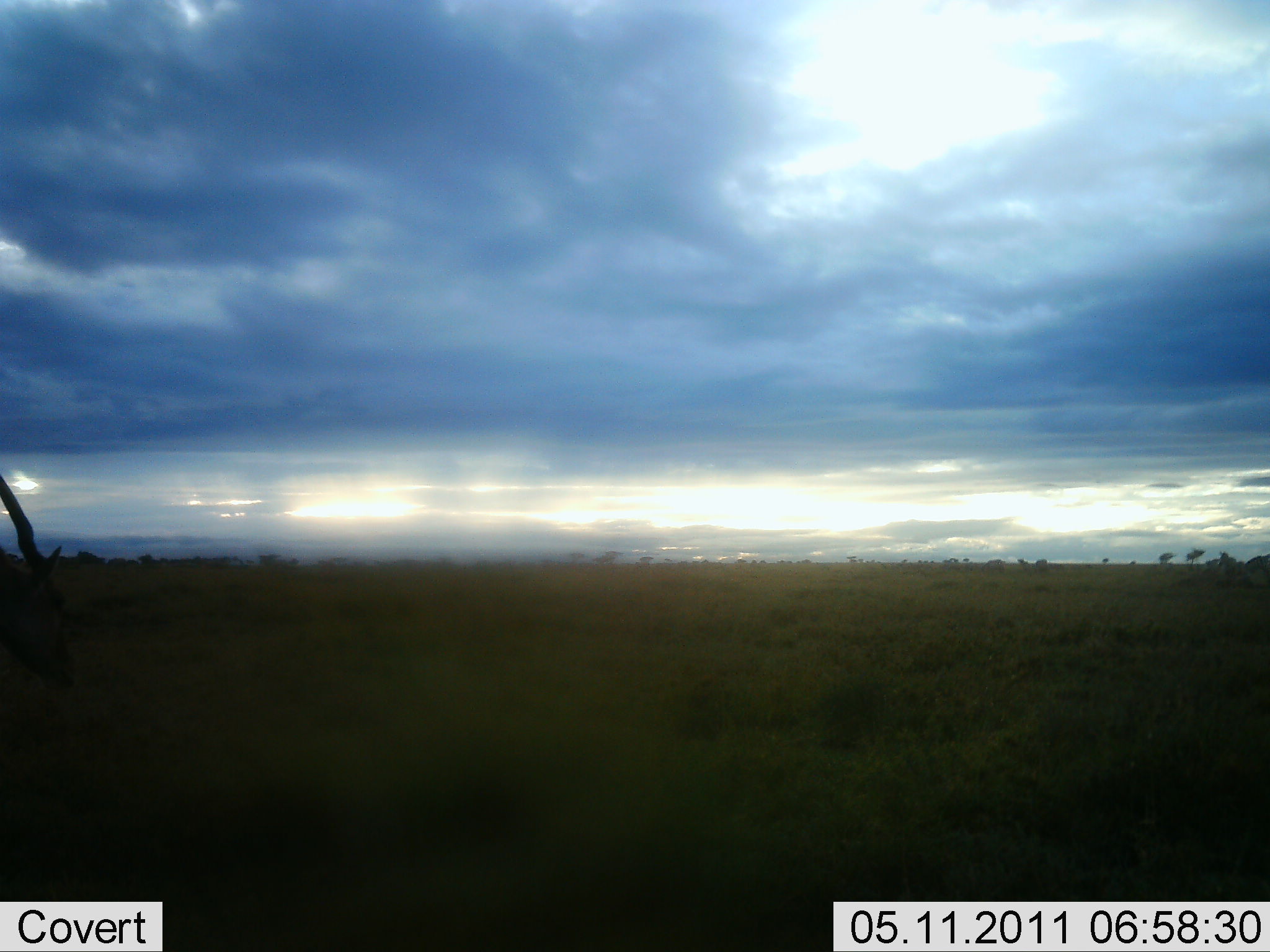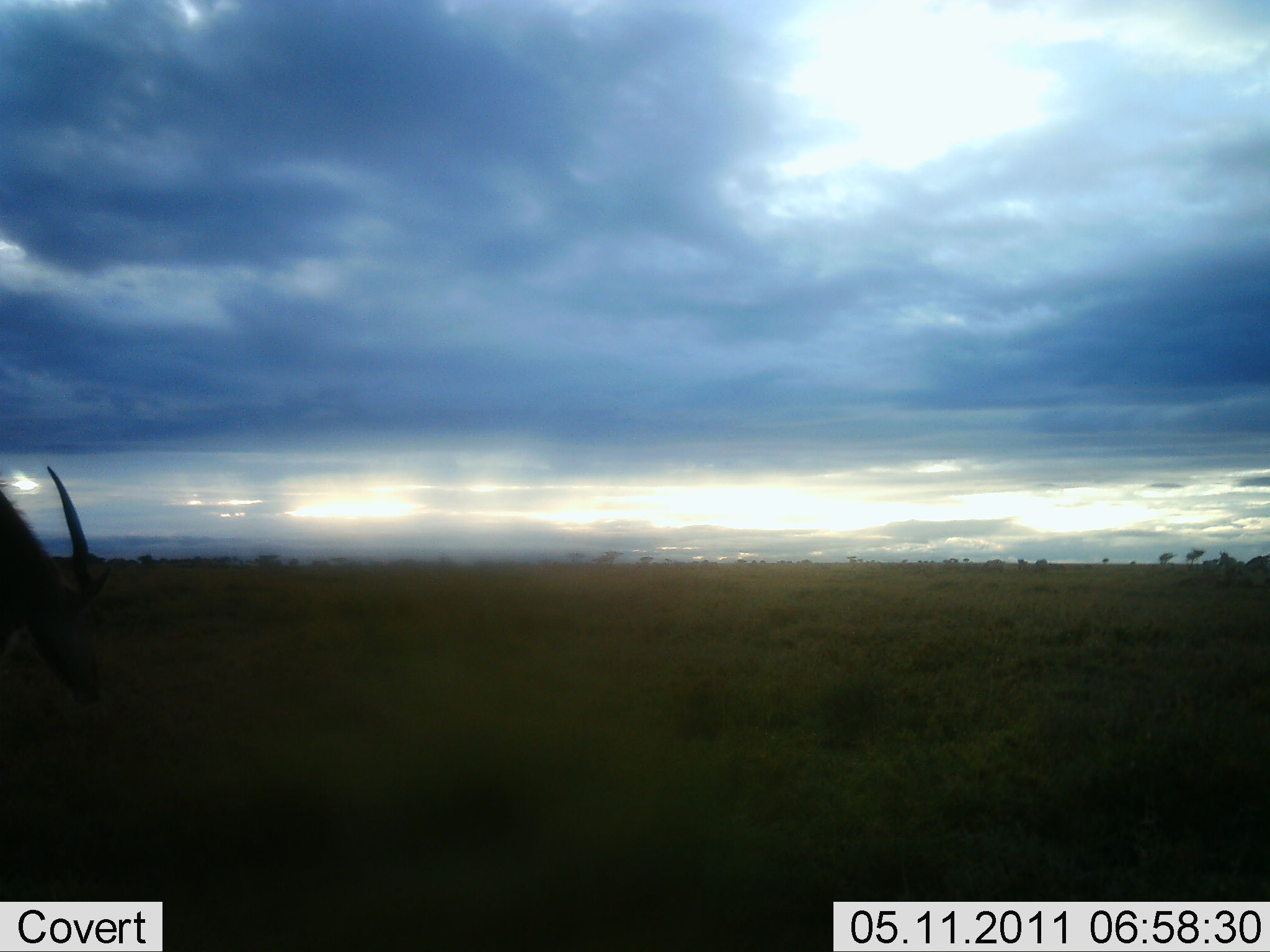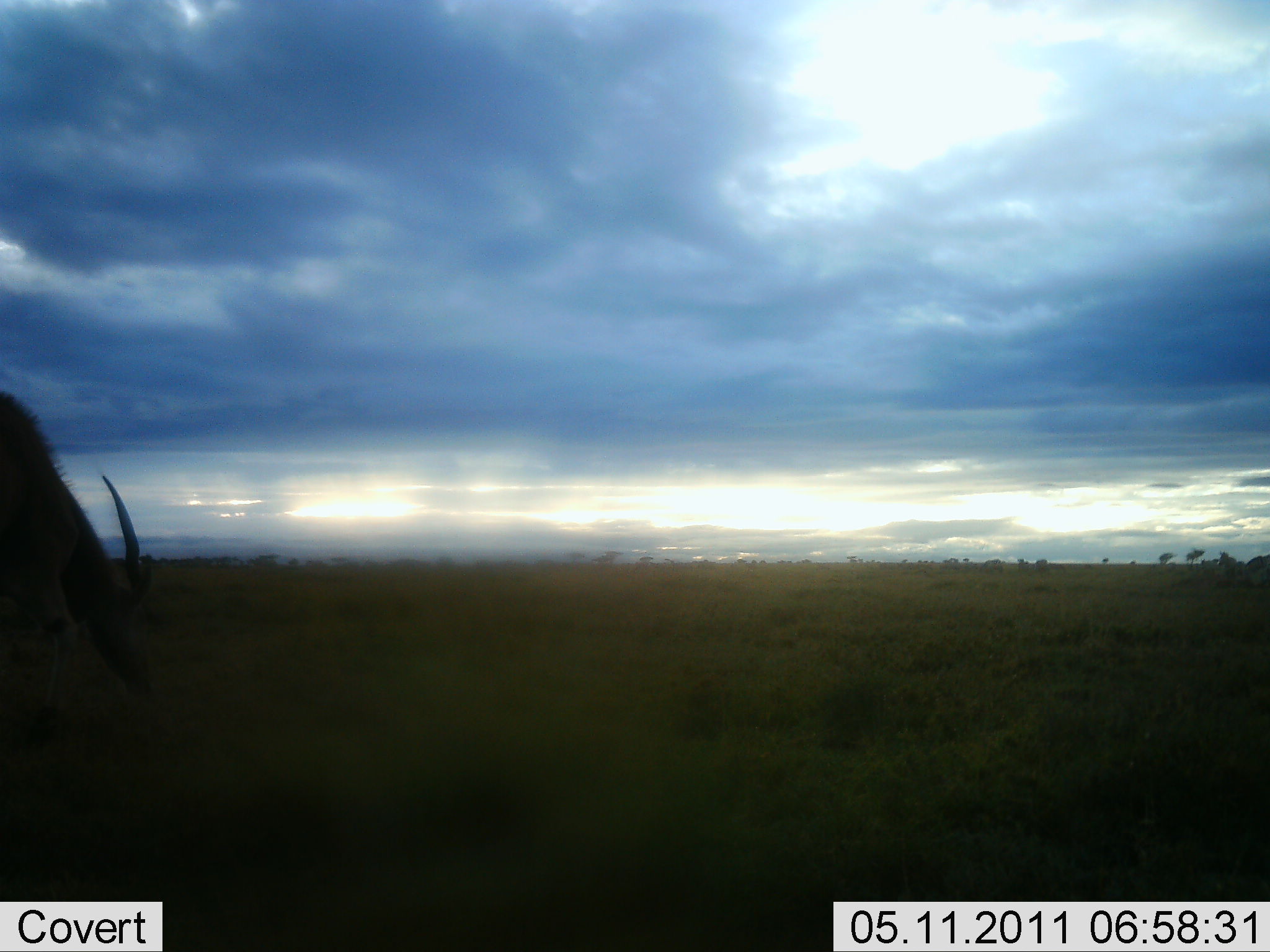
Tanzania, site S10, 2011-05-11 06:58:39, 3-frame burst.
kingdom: Animalia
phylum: Chordata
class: Mammalia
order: Artiodactyla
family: Bovidae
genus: Nanger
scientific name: Nanger granti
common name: grant's gazelle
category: gazellegrants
Gazellegrants (grant's gazelle) (Nanger granti), count 1. Behavior (volunteer vote fractions): standing 60%, resting 0%, moving 40%, interacting 0%. Young present (vote fraction): 0%. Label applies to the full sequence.